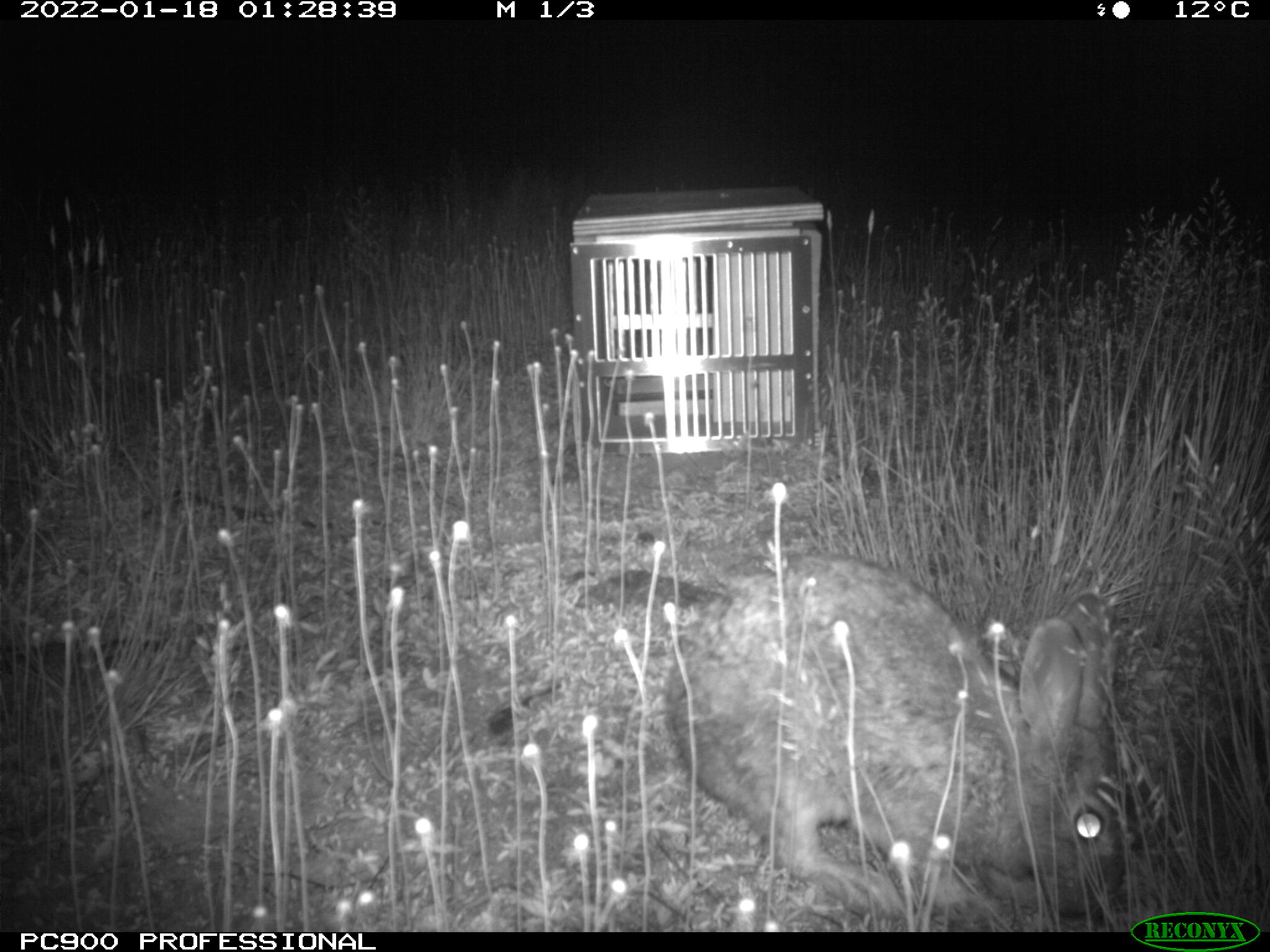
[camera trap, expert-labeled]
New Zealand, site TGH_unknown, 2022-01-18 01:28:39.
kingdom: Animalia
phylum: Chordata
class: Mammalia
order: Lagomorpha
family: Leporidae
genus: Oryctolagus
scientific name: Oryctolagus cuniculus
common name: european rabbit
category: rabbit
Rabbit (european rabbit) (Oryctolagus cuniculus).